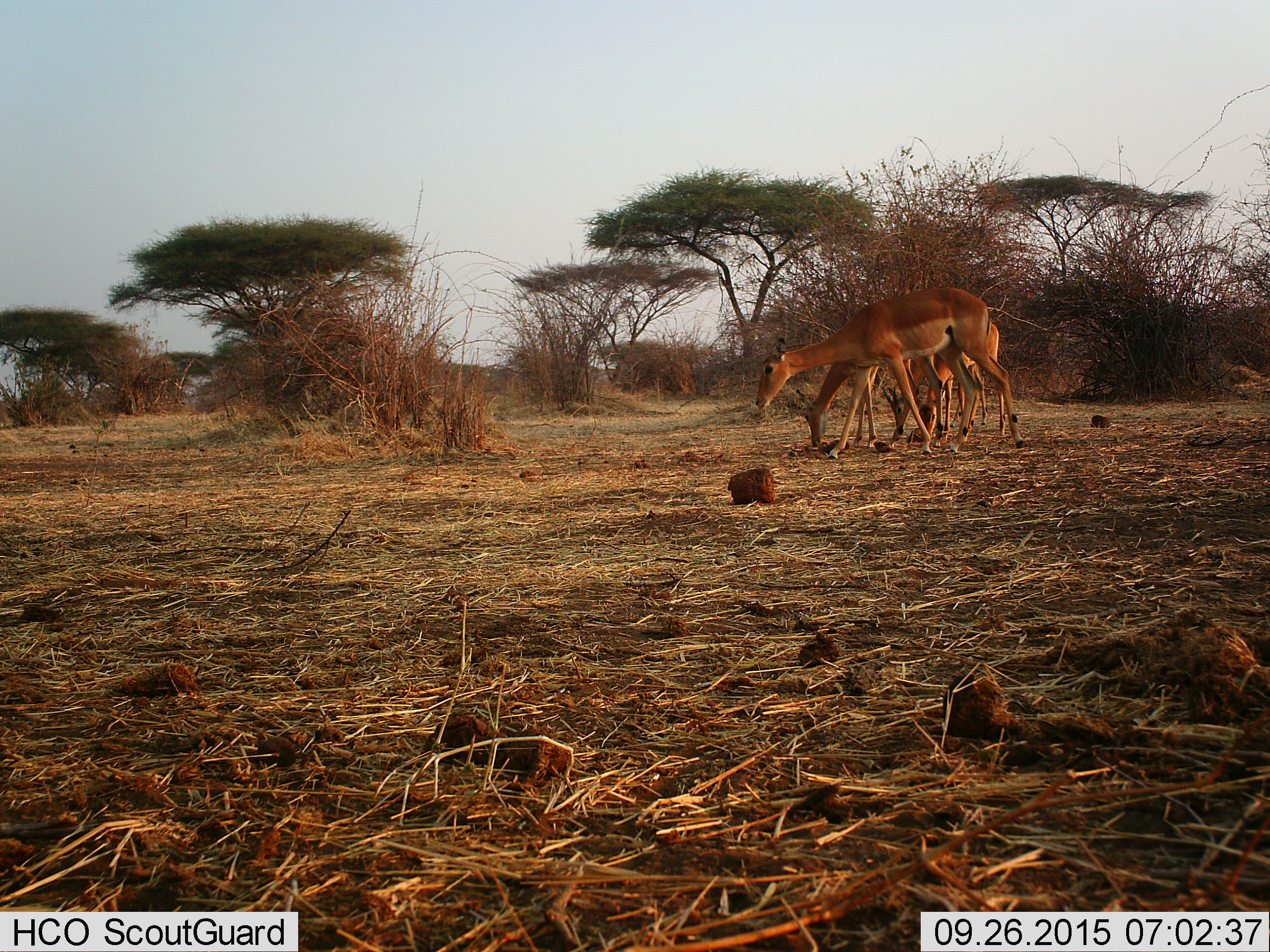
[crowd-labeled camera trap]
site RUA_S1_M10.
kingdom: Animalia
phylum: Chordata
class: Mammalia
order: Artiodactyla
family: Bovidae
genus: Aepyceros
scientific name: Aepyceros melampus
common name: impala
Impala (Aepyceros melampus), count 4. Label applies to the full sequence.